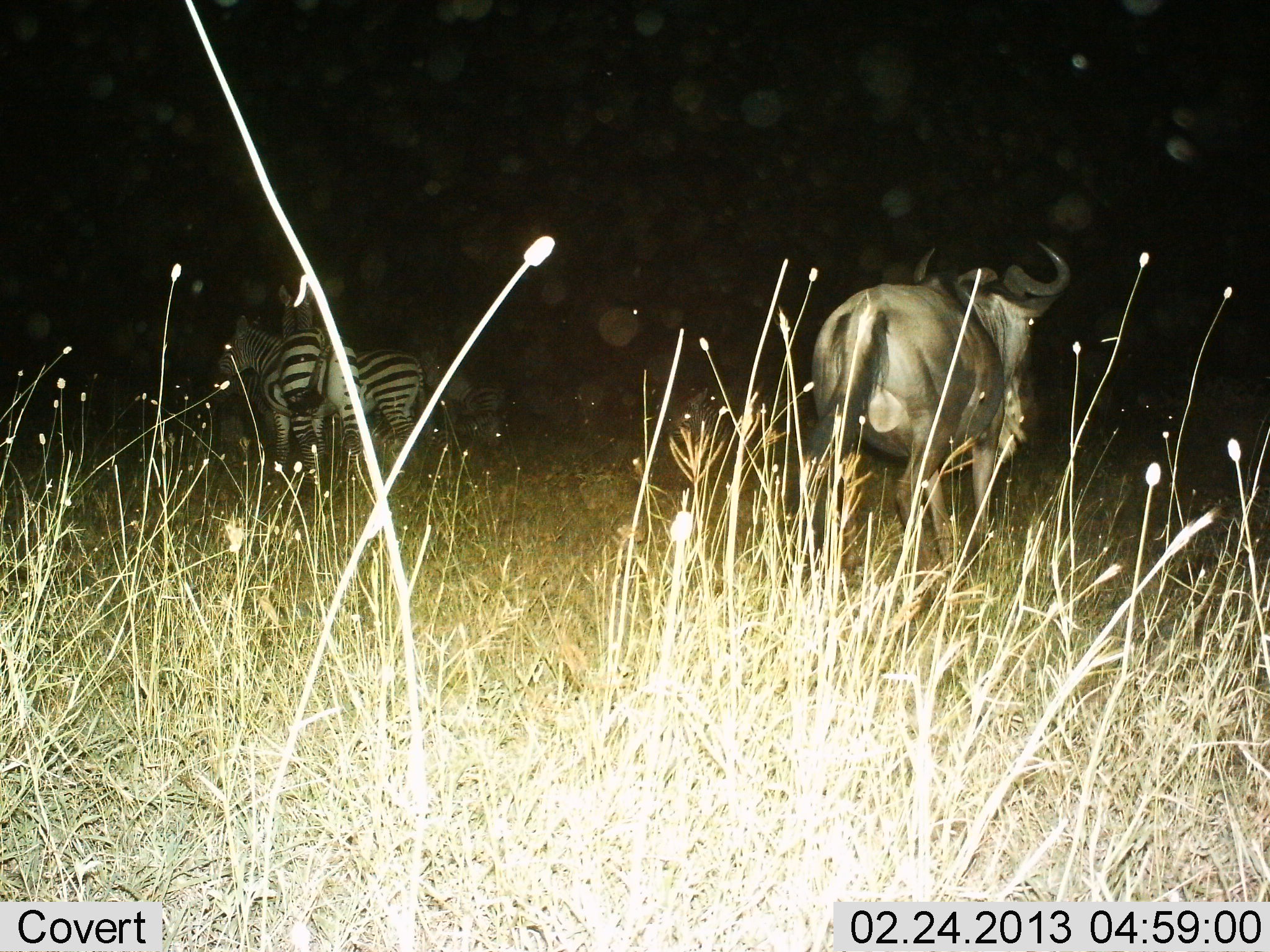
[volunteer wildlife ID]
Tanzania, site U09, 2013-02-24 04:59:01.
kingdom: Animalia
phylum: Chordata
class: Mammalia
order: Artiodactyla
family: Bovidae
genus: Connochaetes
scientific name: Connochaetes taurinus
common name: blue wildebeest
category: wildebeest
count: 1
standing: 92%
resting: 8%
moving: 8%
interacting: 0%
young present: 0%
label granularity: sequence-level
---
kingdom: Animalia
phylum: Chordata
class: Mammalia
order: Perissodactyla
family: Equidae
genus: Equus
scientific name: Equus quagga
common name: plains zebra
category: zebra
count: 2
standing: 93%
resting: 0%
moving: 0%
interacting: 7%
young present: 0%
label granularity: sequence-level